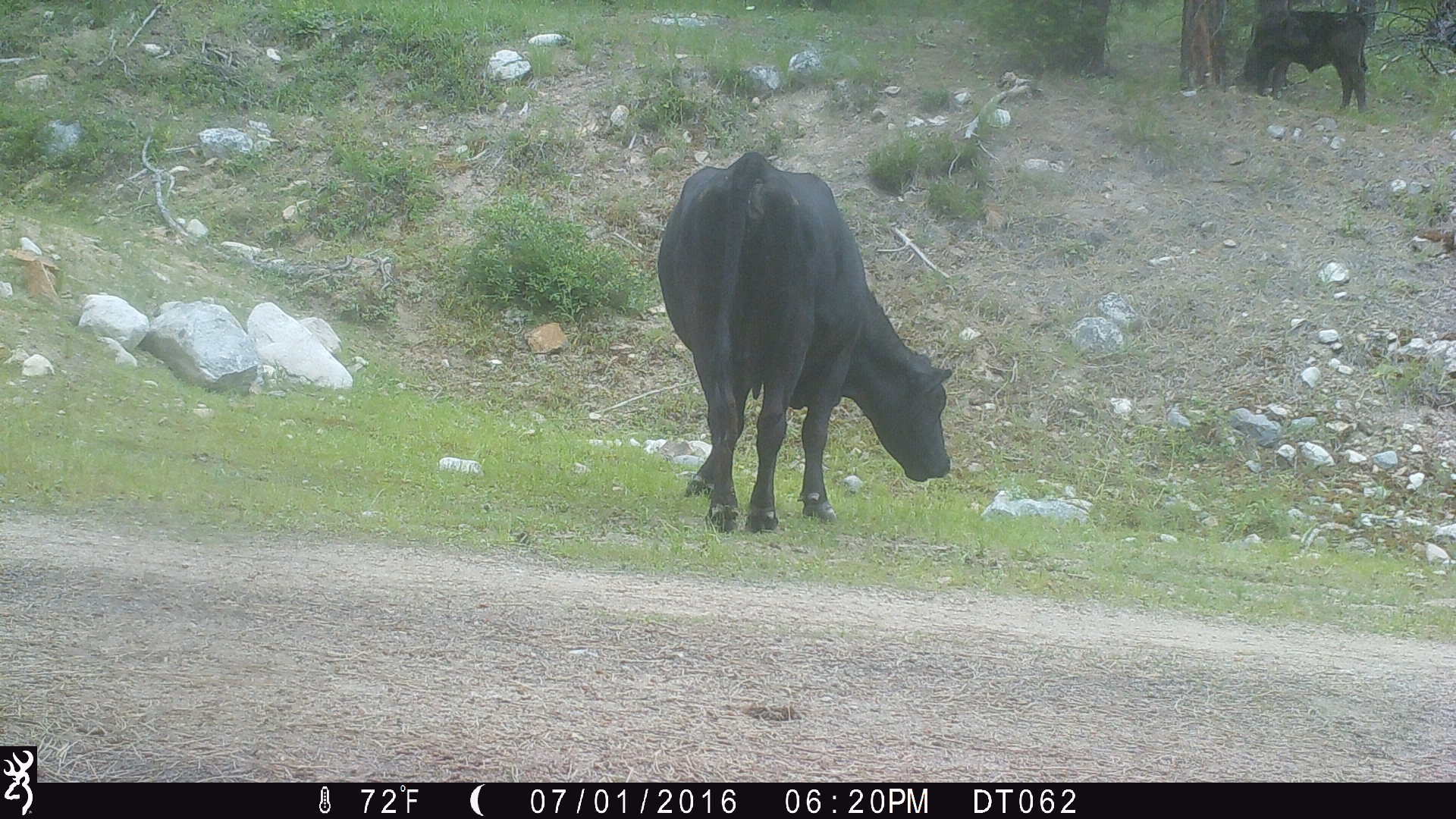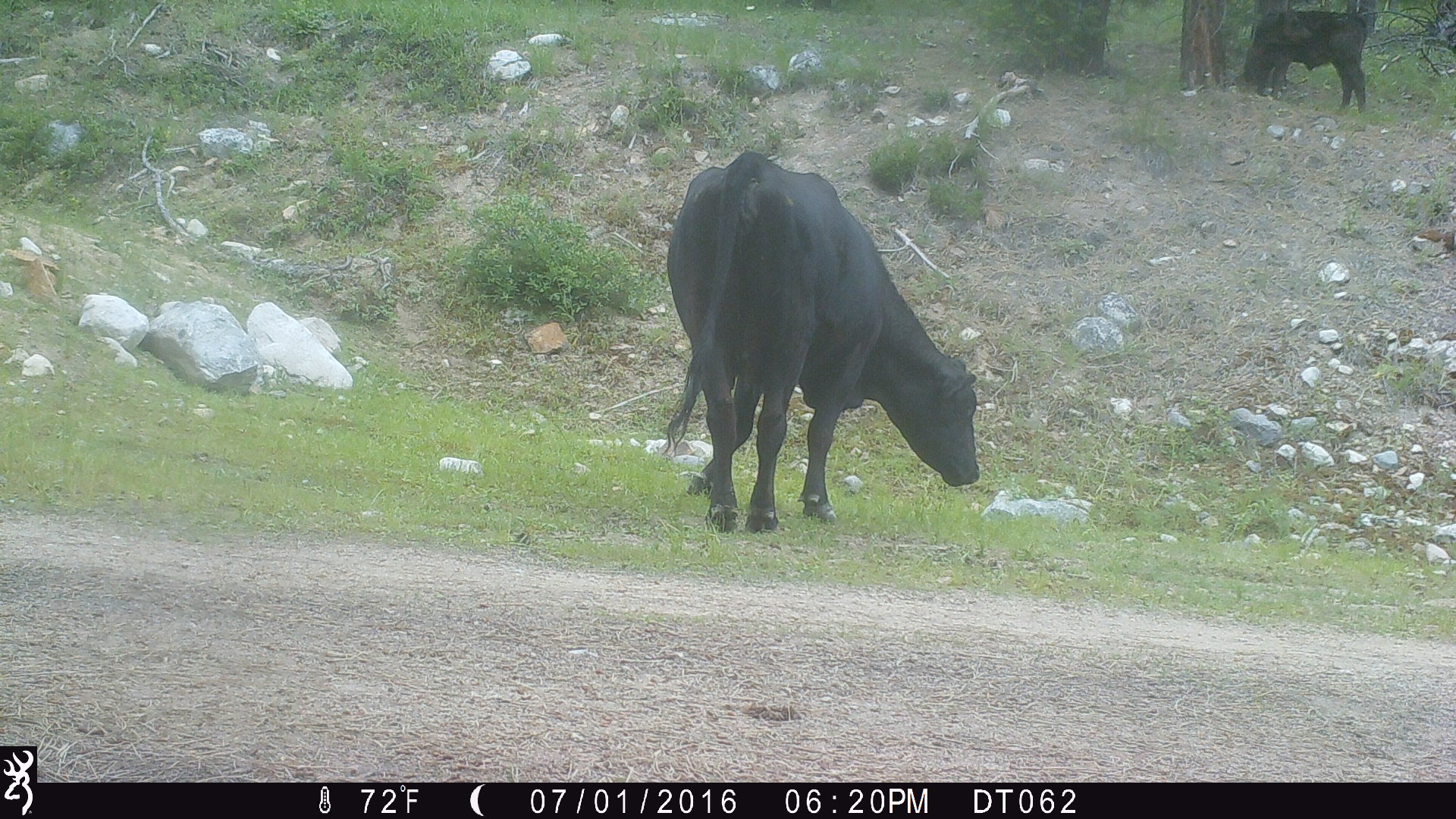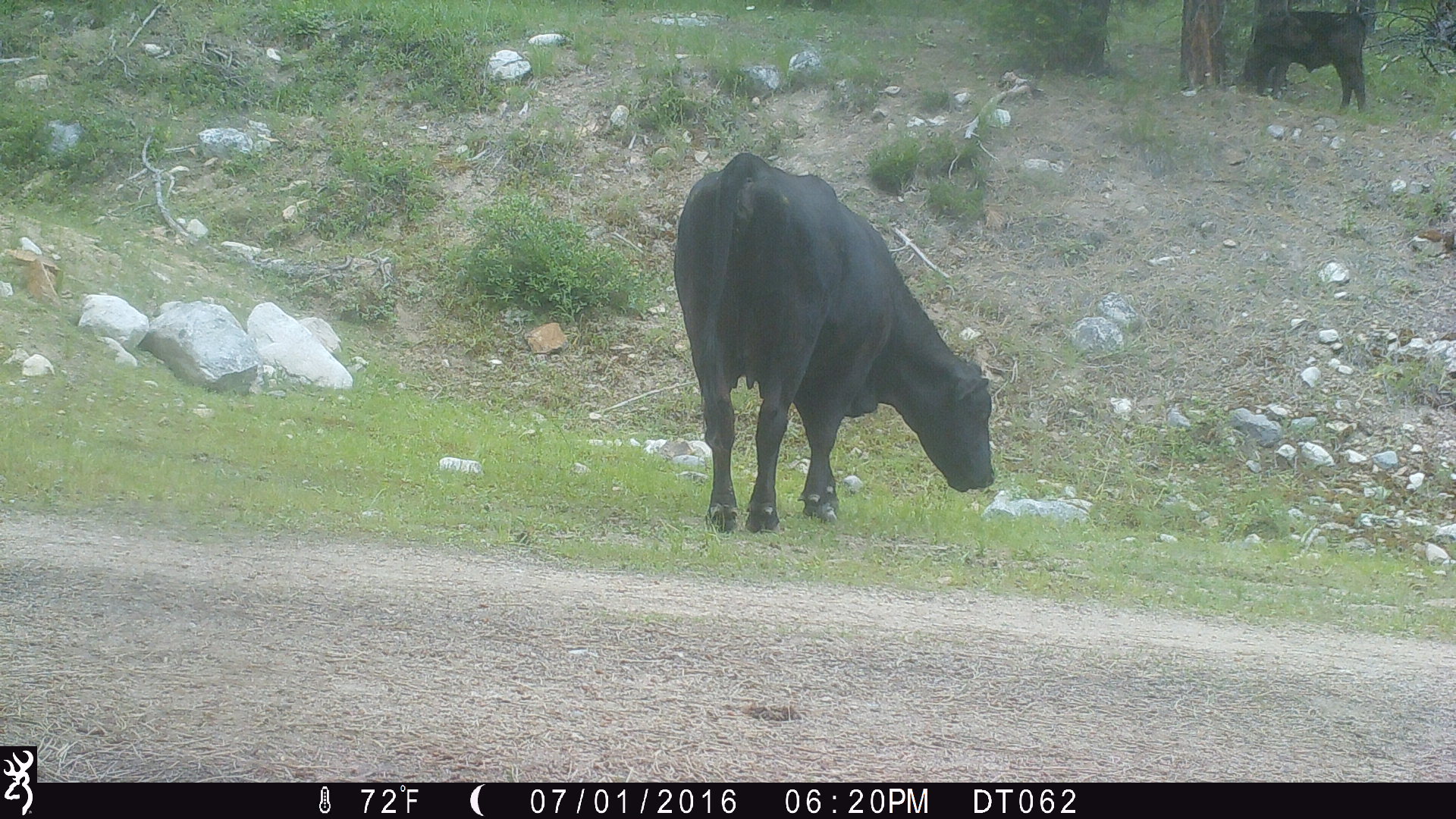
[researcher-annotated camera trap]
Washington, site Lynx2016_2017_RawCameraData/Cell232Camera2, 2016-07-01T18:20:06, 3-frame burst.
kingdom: Animalia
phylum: Chordata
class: Mammalia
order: Artiodactyla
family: Bovidae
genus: Bos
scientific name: Bos taurus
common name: domestic cattle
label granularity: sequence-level